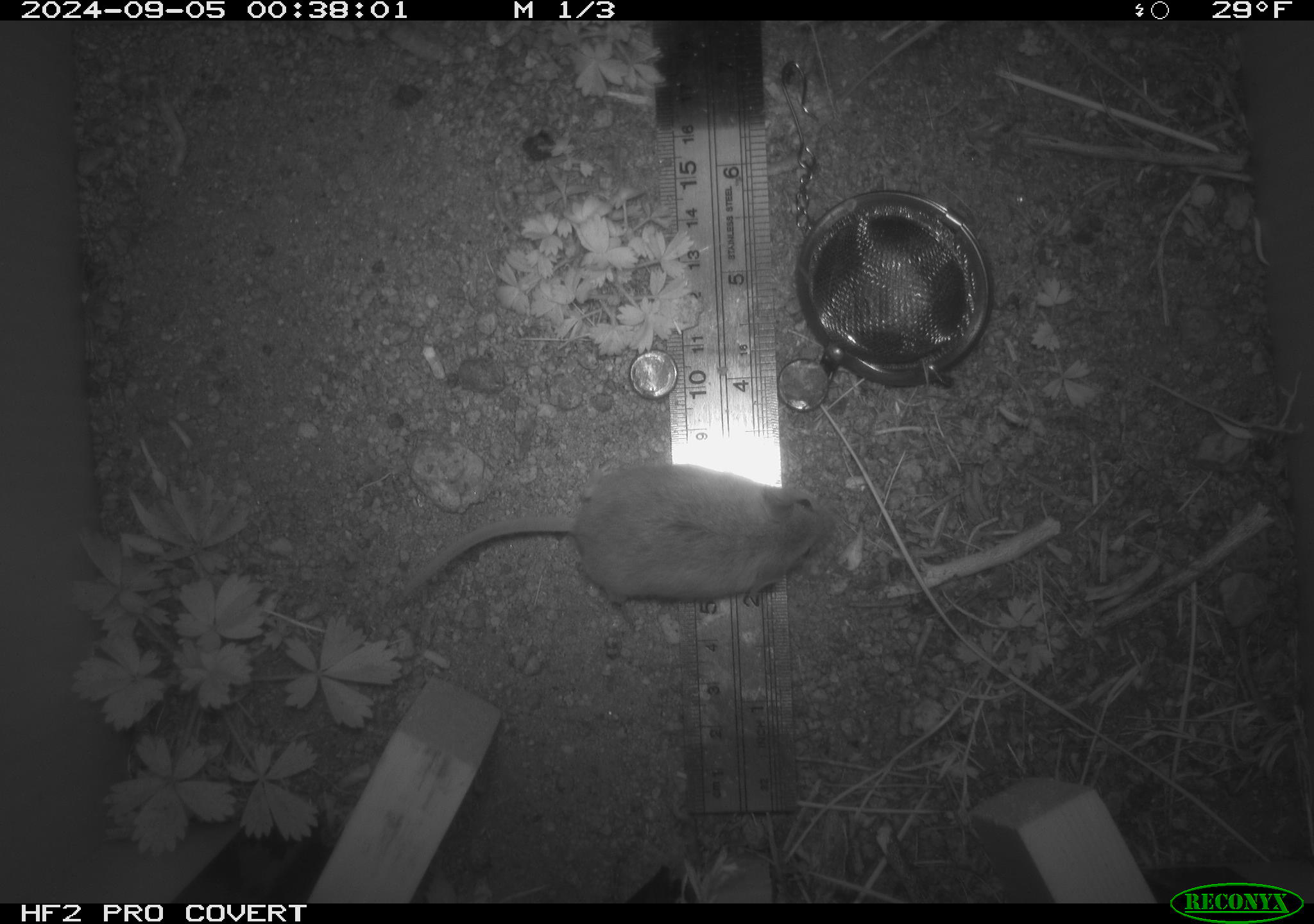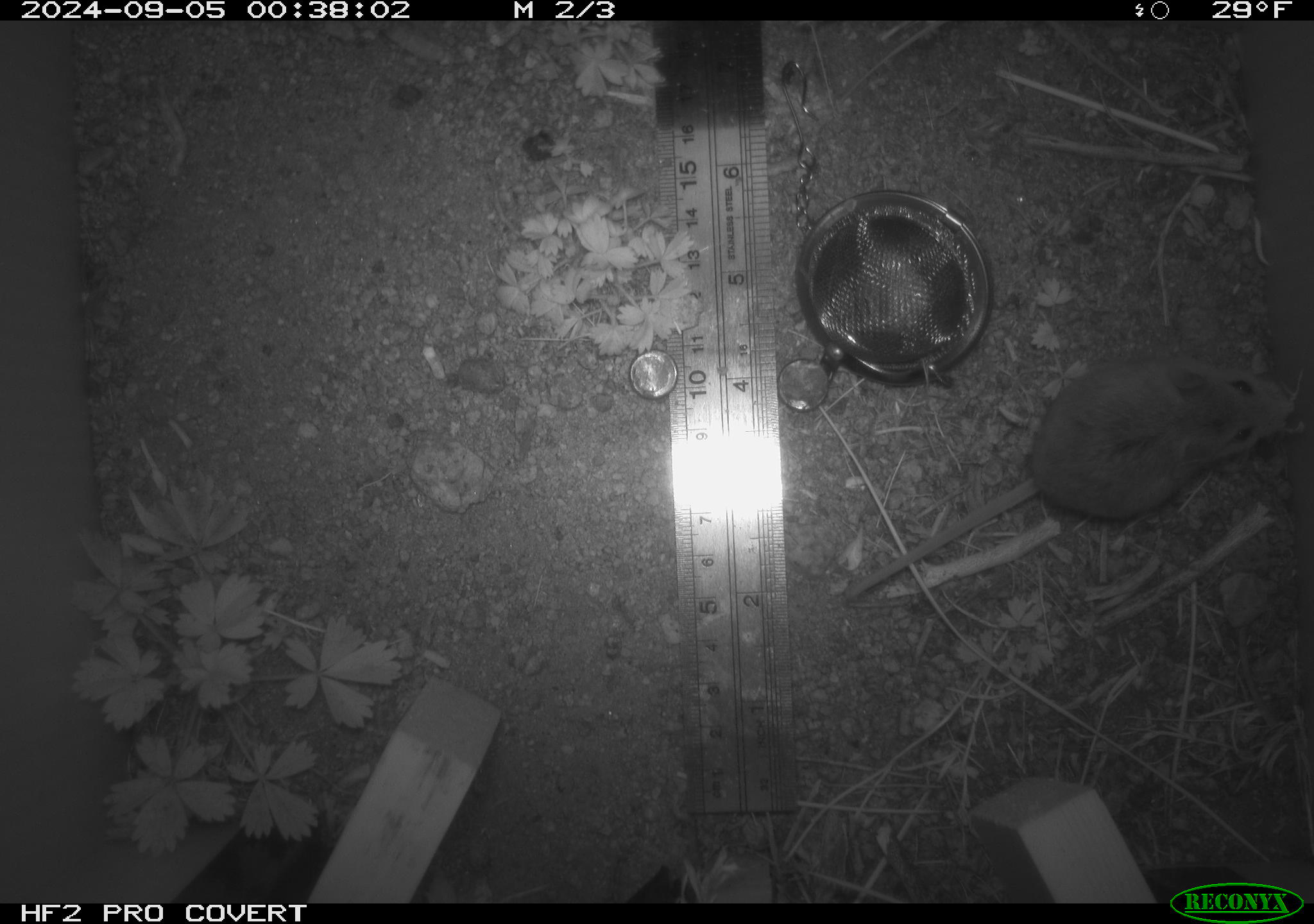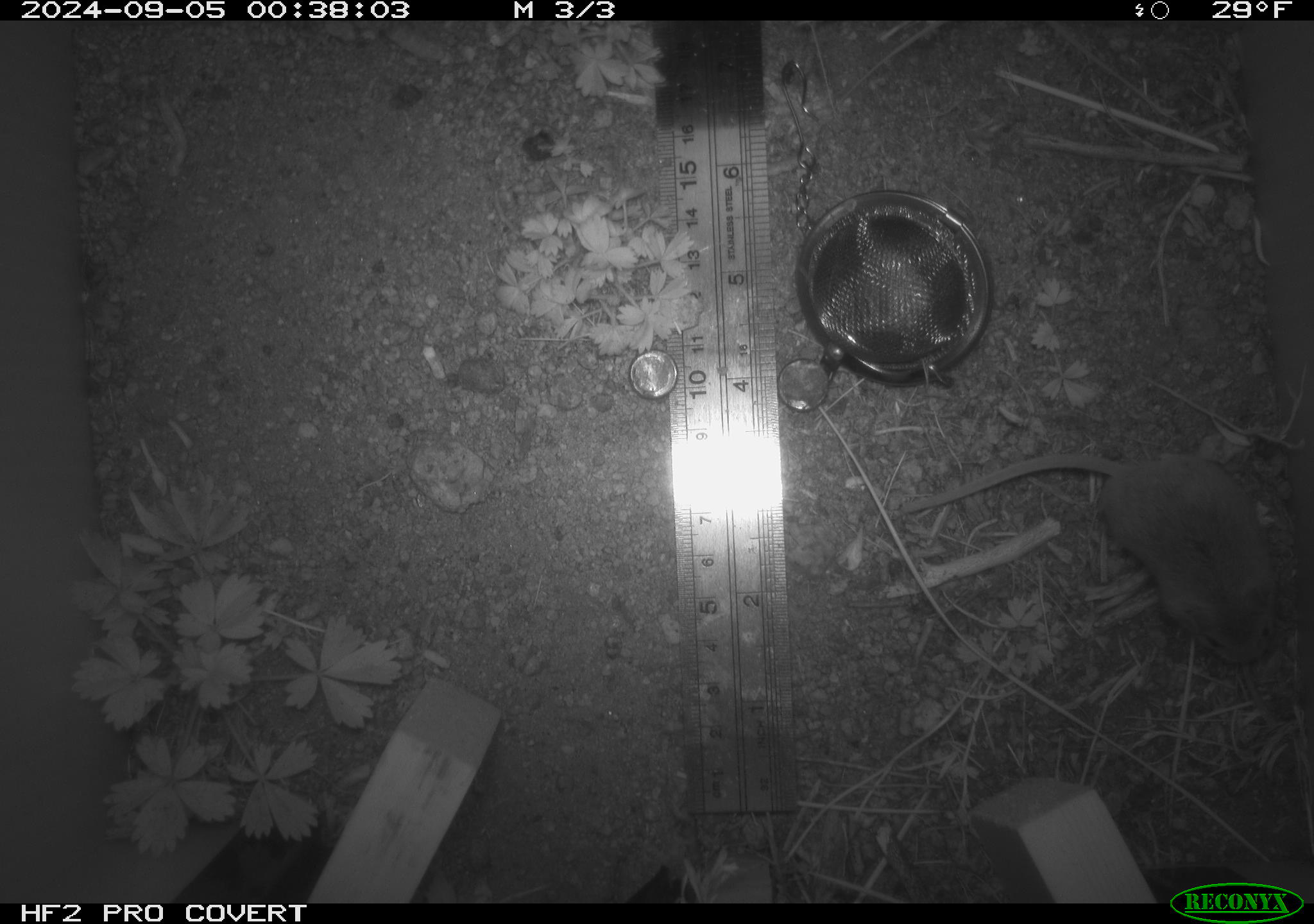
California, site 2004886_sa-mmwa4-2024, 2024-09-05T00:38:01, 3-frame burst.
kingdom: Animalia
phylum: Chordata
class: Mammalia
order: Rodentia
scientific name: Rodentia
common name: mouse species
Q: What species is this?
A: Mouse species (Rodentia).